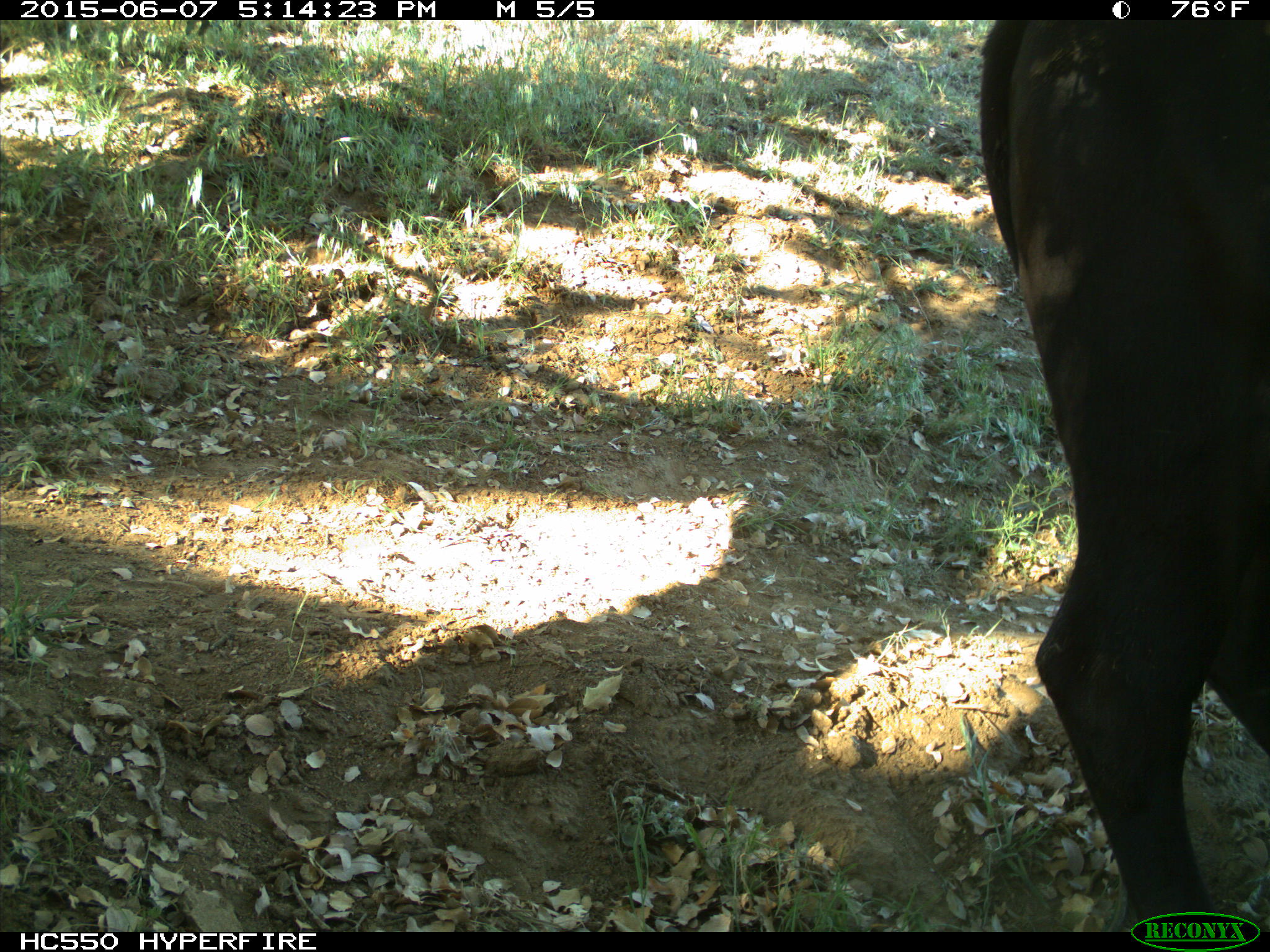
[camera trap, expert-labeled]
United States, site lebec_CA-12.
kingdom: Animalia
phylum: Chordata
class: Mammalia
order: Artiodactyla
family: Bovidae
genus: Bos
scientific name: Bos taurus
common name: domestic cow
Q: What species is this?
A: Bos taurus (domestic cow).